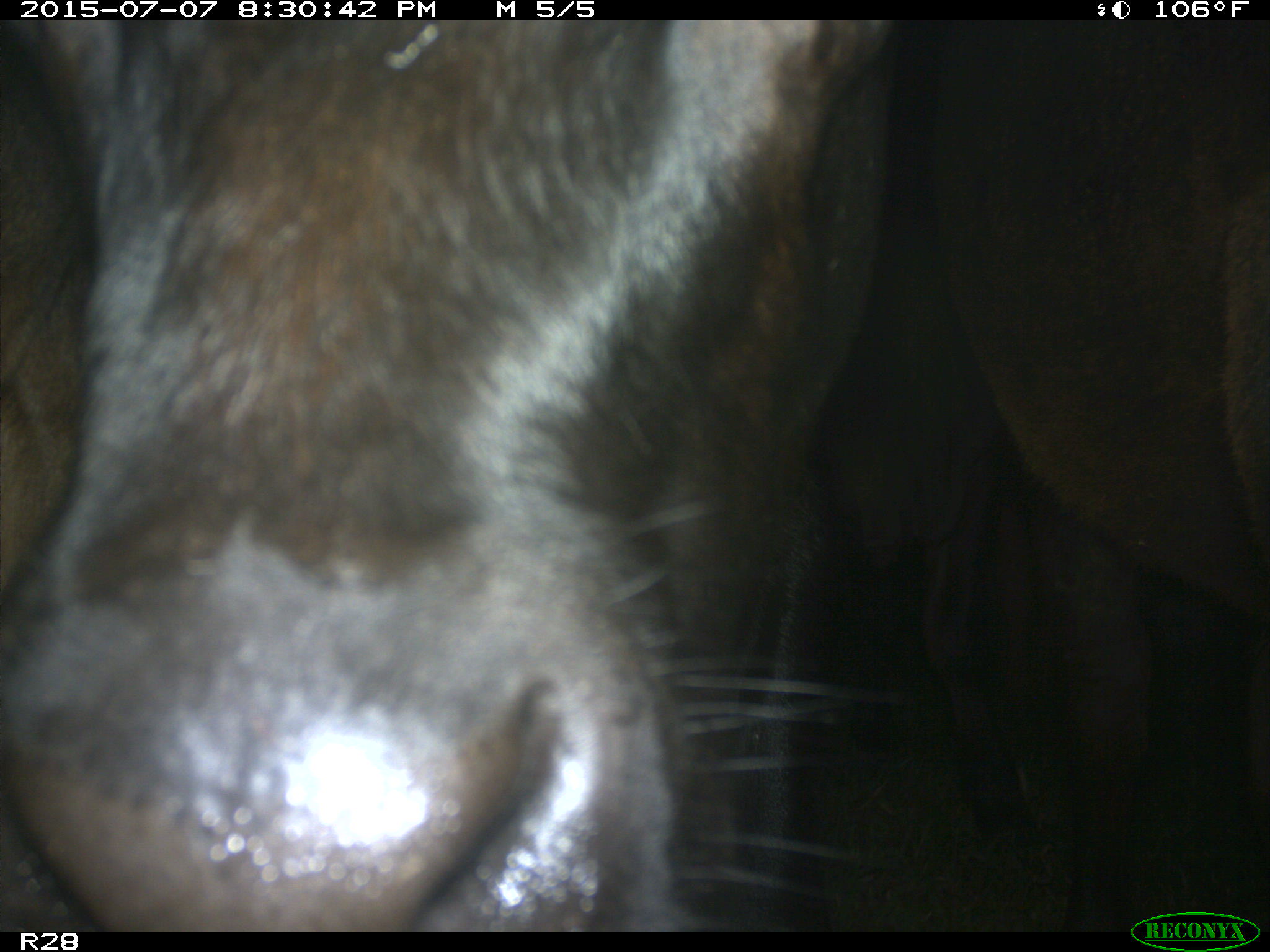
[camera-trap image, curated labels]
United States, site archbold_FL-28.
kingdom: Animalia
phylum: Chordata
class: Mammalia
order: Artiodactyla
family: Bovidae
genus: Bos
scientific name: Bos taurus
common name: domestic cow